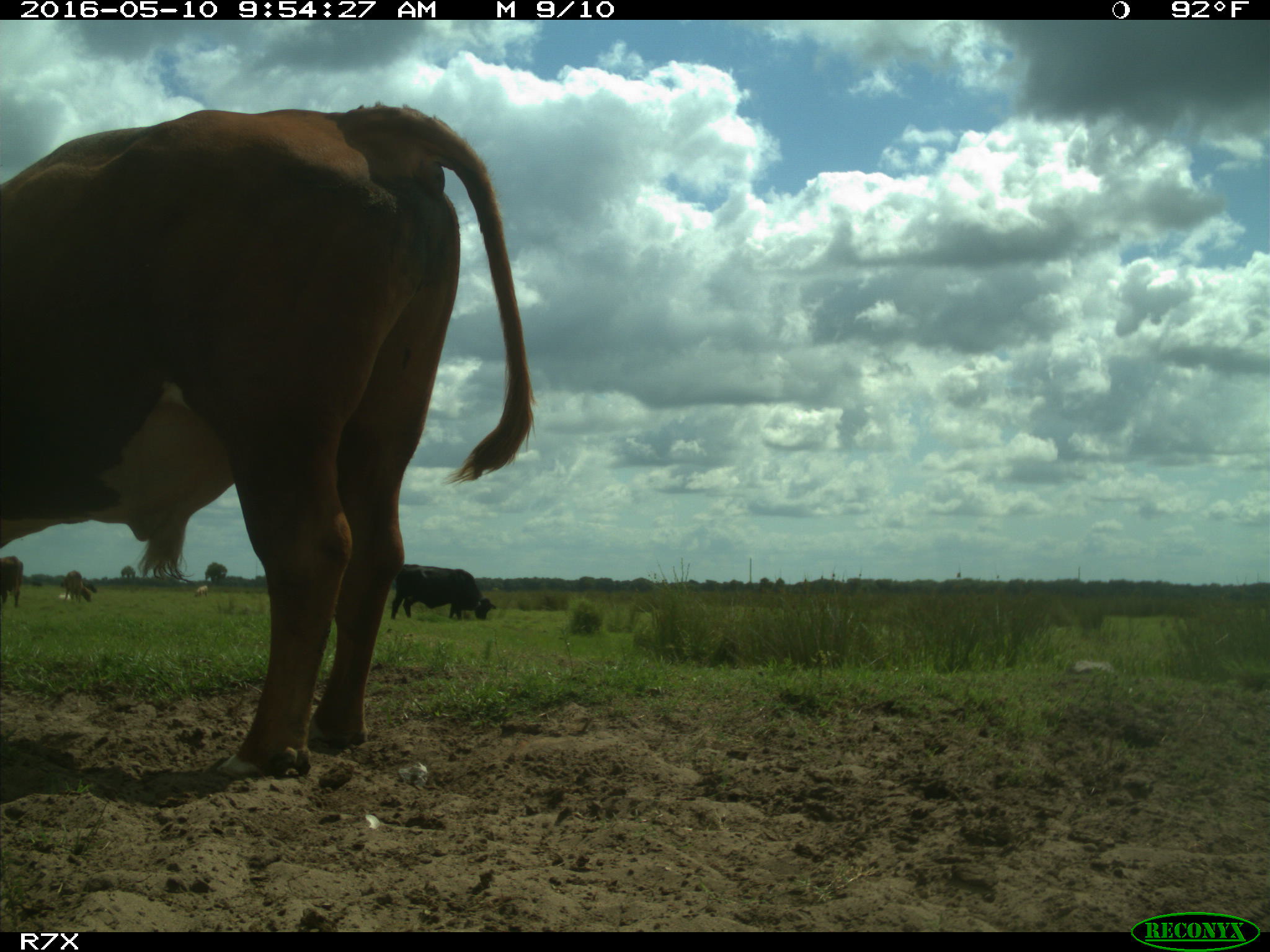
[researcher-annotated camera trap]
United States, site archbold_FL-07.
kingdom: Animalia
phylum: Chordata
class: Mammalia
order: Artiodactyla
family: Bovidae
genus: Bos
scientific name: Bos taurus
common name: domestic cow